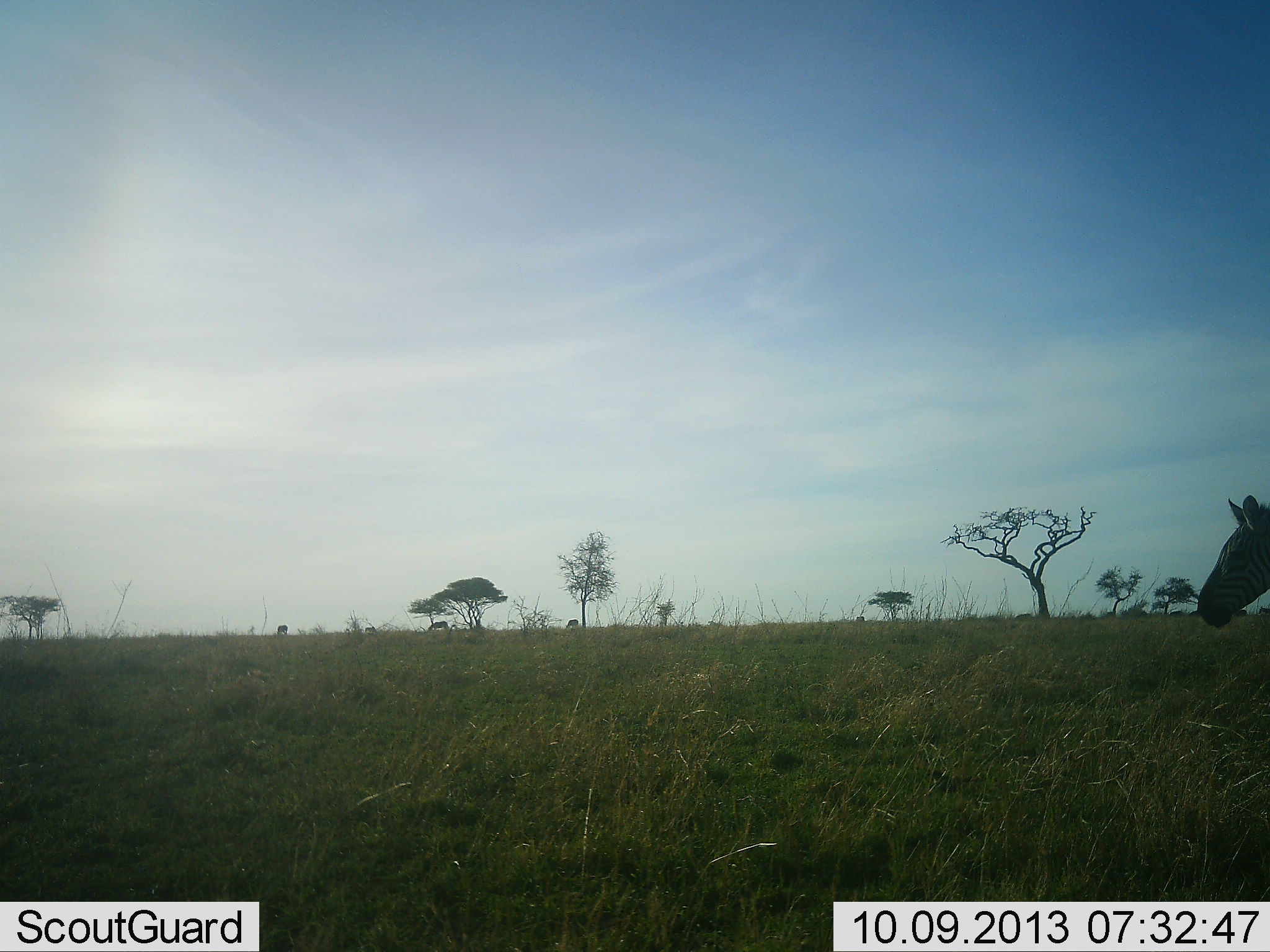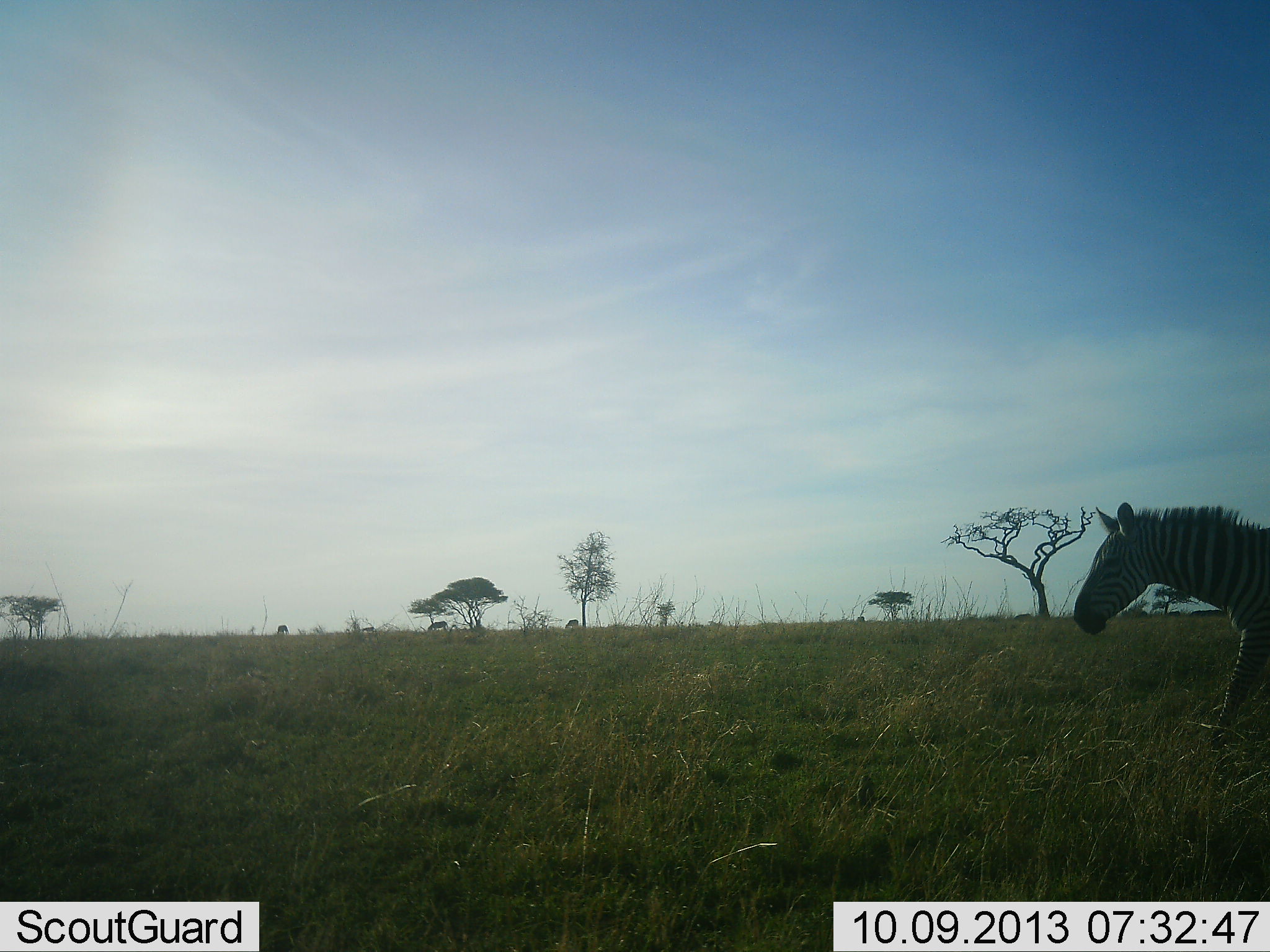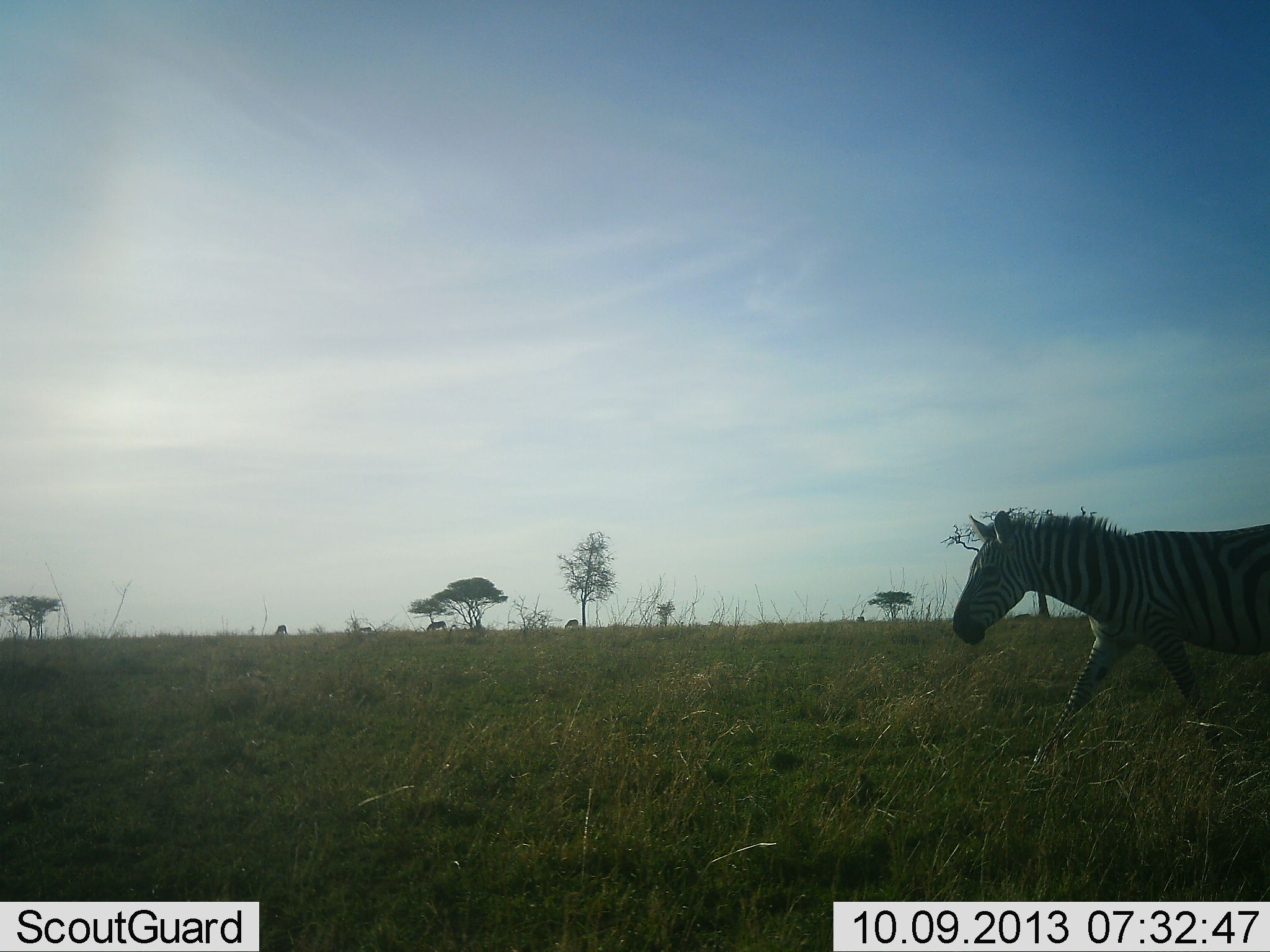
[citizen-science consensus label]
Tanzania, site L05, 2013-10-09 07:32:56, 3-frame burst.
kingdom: Animalia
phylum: Chordata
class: Mammalia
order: Perissodactyla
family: Equidae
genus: Equus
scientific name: Equus quagga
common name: plains zebra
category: zebra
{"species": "zebra (plains zebra) (Equus quagga)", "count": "1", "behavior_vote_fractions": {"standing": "7%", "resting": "0%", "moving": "97%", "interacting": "0%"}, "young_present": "0%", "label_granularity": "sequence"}